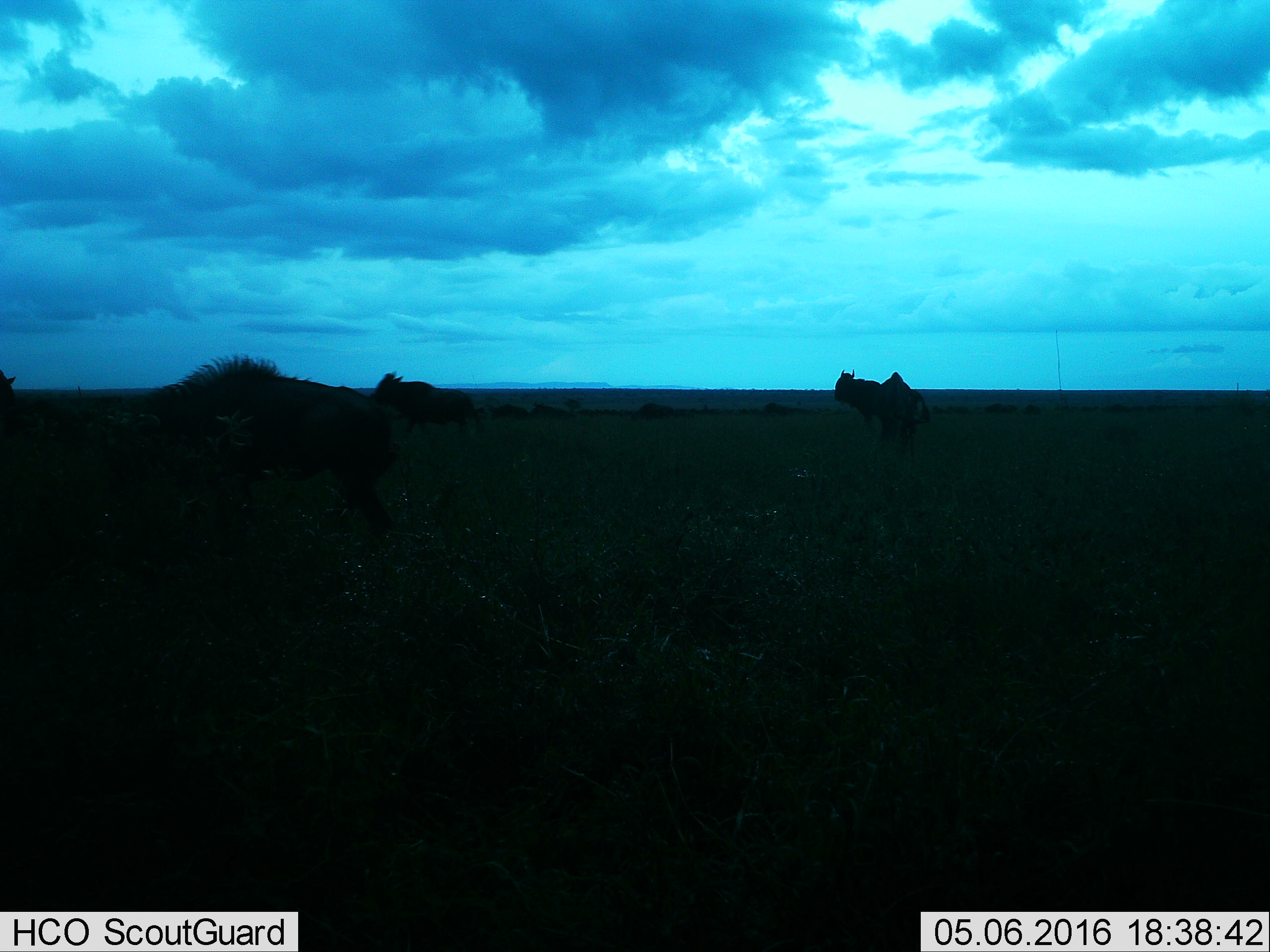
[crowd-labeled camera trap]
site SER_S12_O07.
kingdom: Animalia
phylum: Chordata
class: Mammalia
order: Artiodactyla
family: Bovidae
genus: Connochaetes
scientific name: Connochaetes taurinus taurinus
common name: blue wildebeest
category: wildebeestblue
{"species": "wildebeestblue (blue wildebeest) (Connochaetes taurinus taurinus)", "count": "5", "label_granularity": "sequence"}